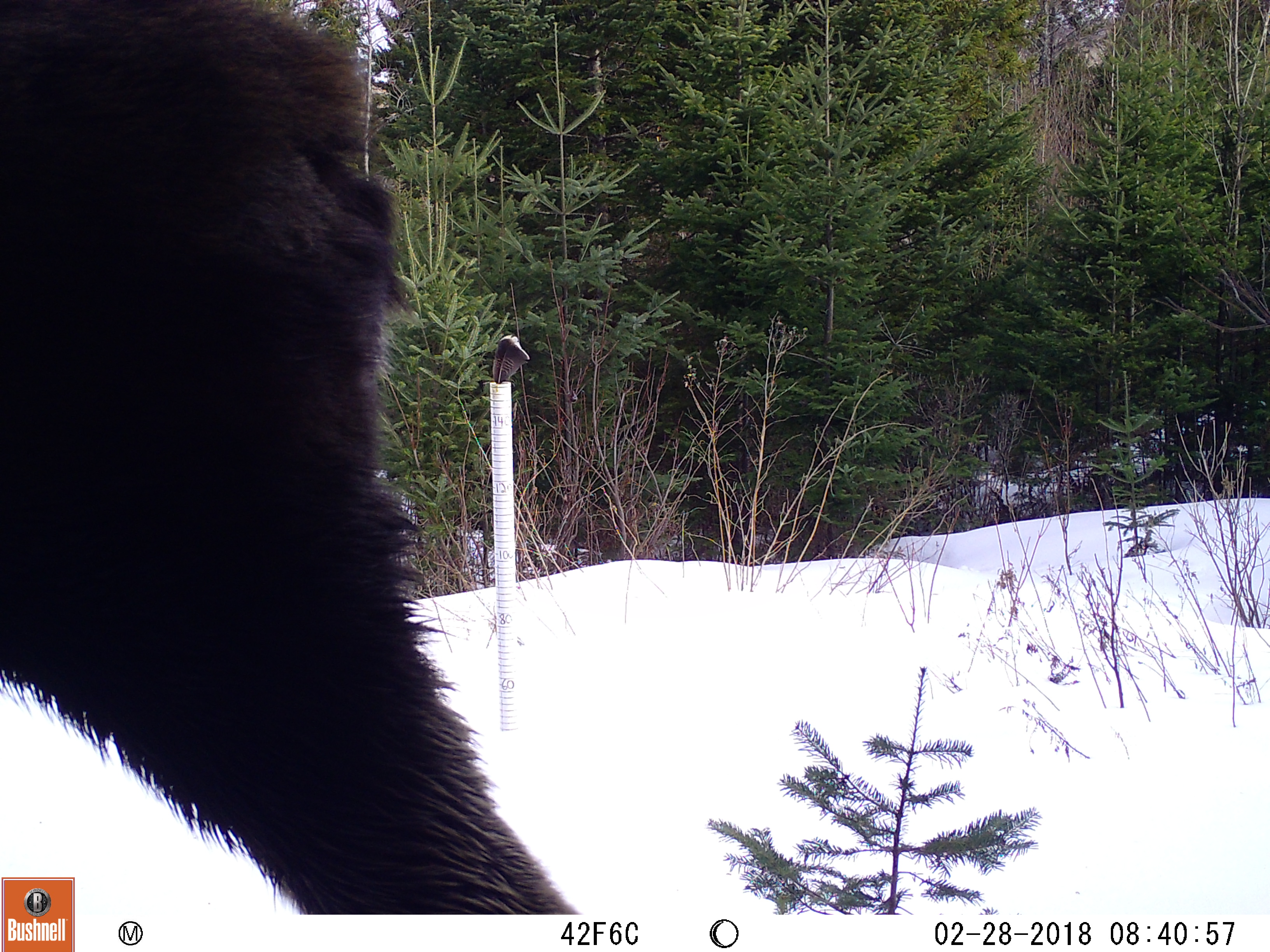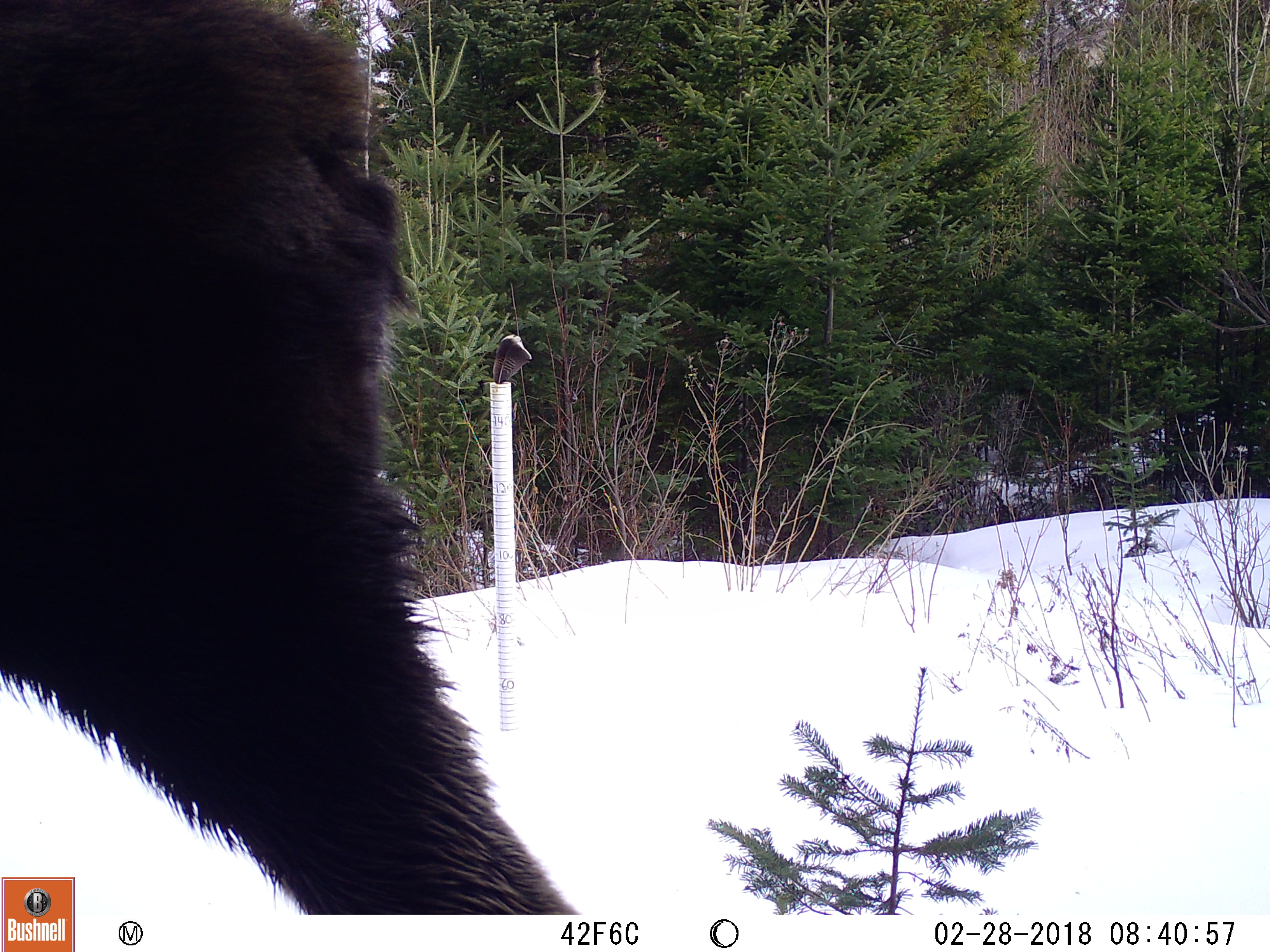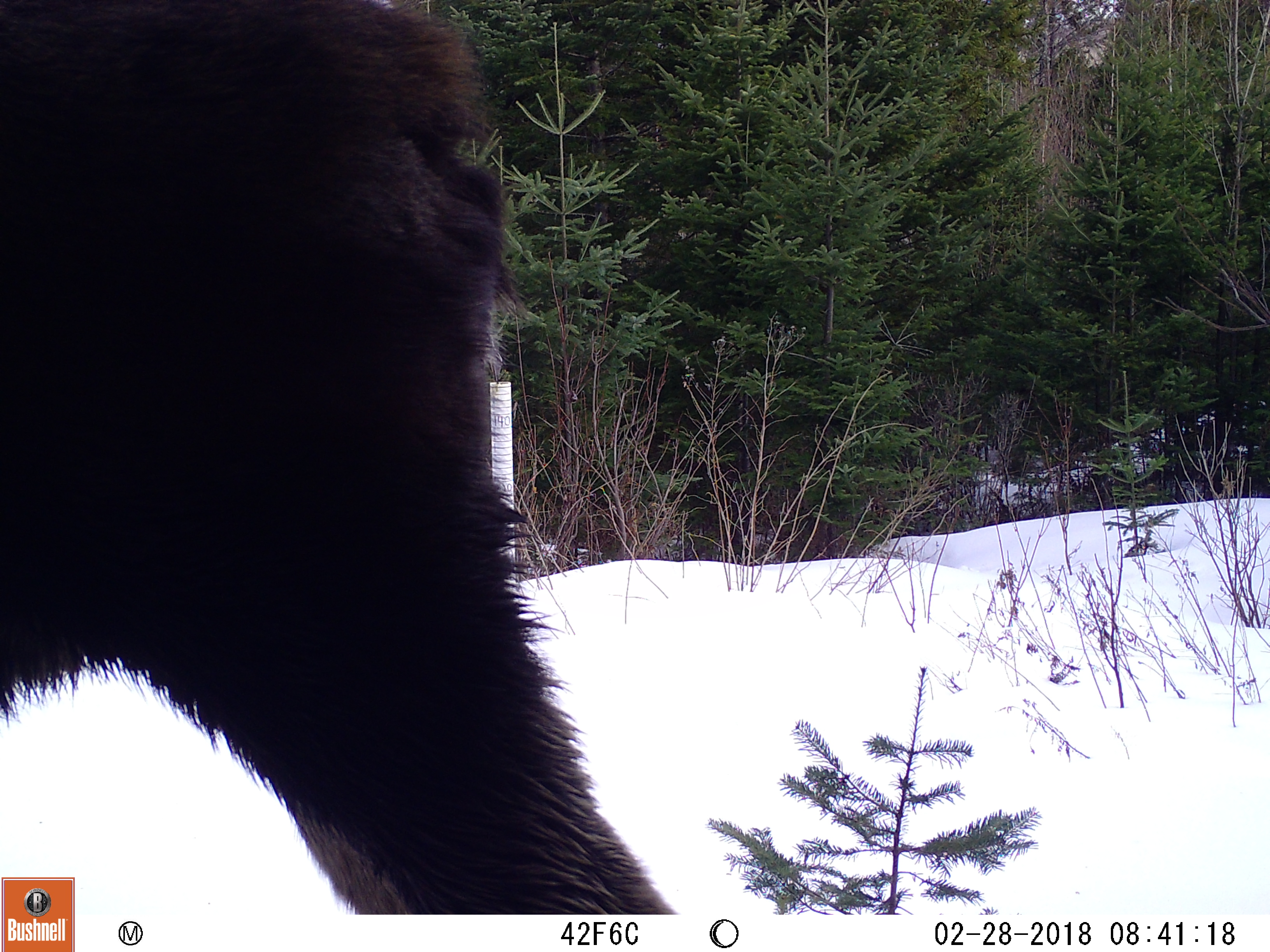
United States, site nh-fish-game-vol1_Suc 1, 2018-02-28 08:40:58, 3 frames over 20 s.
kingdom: Animalia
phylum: Chordata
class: Mammalia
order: Artiodactyla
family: Cervidae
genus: Alces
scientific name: Alces alces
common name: moose